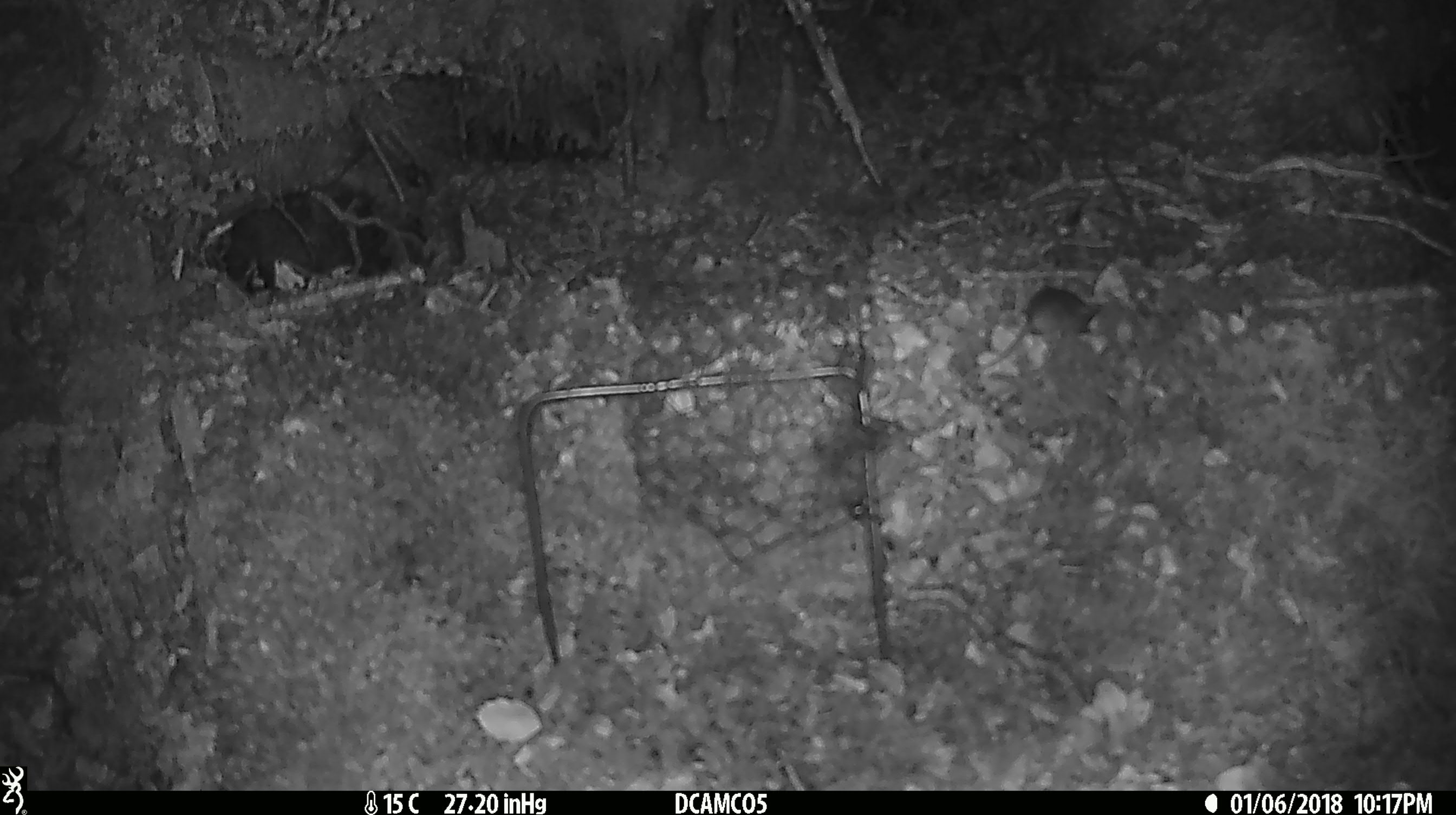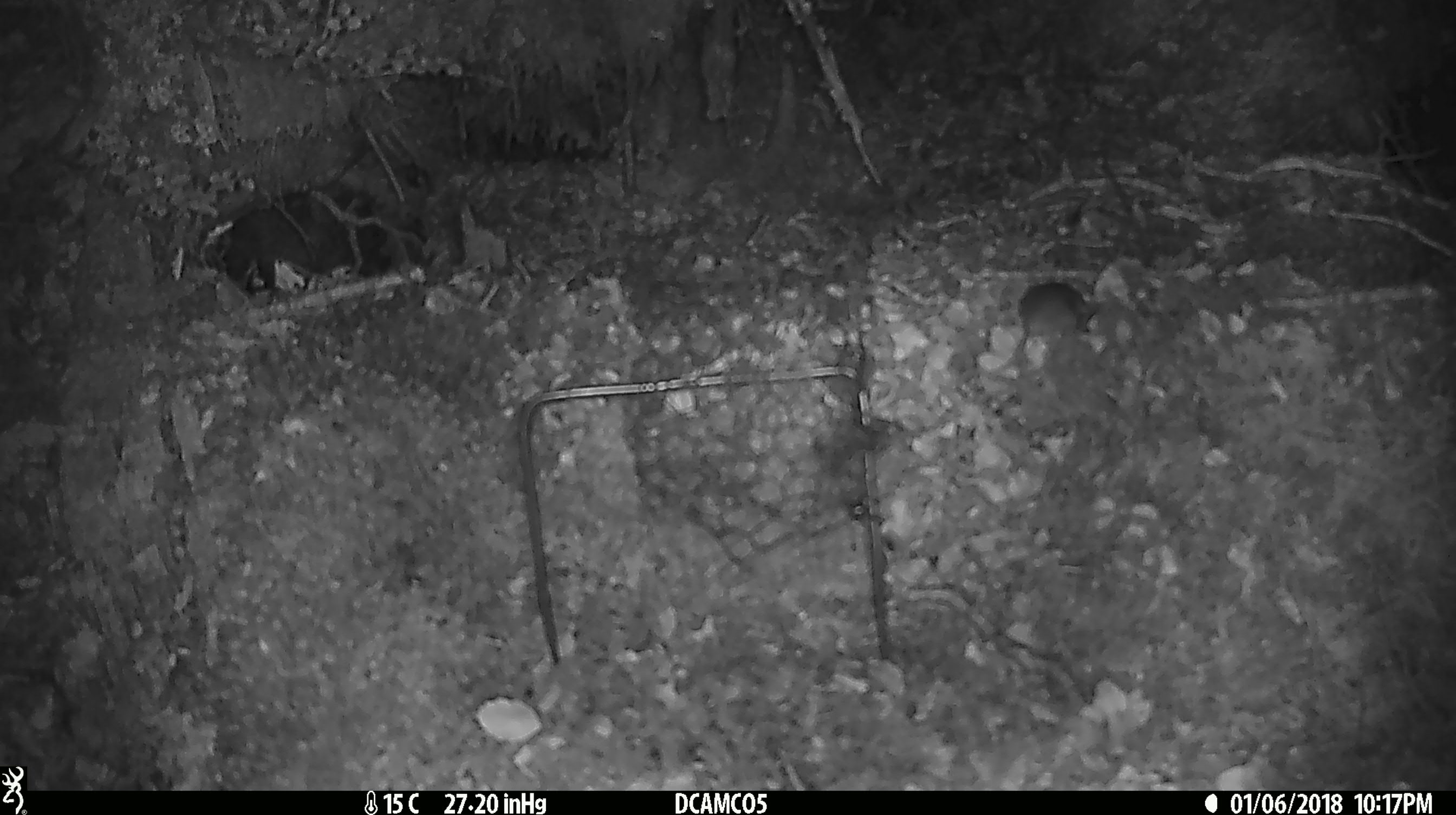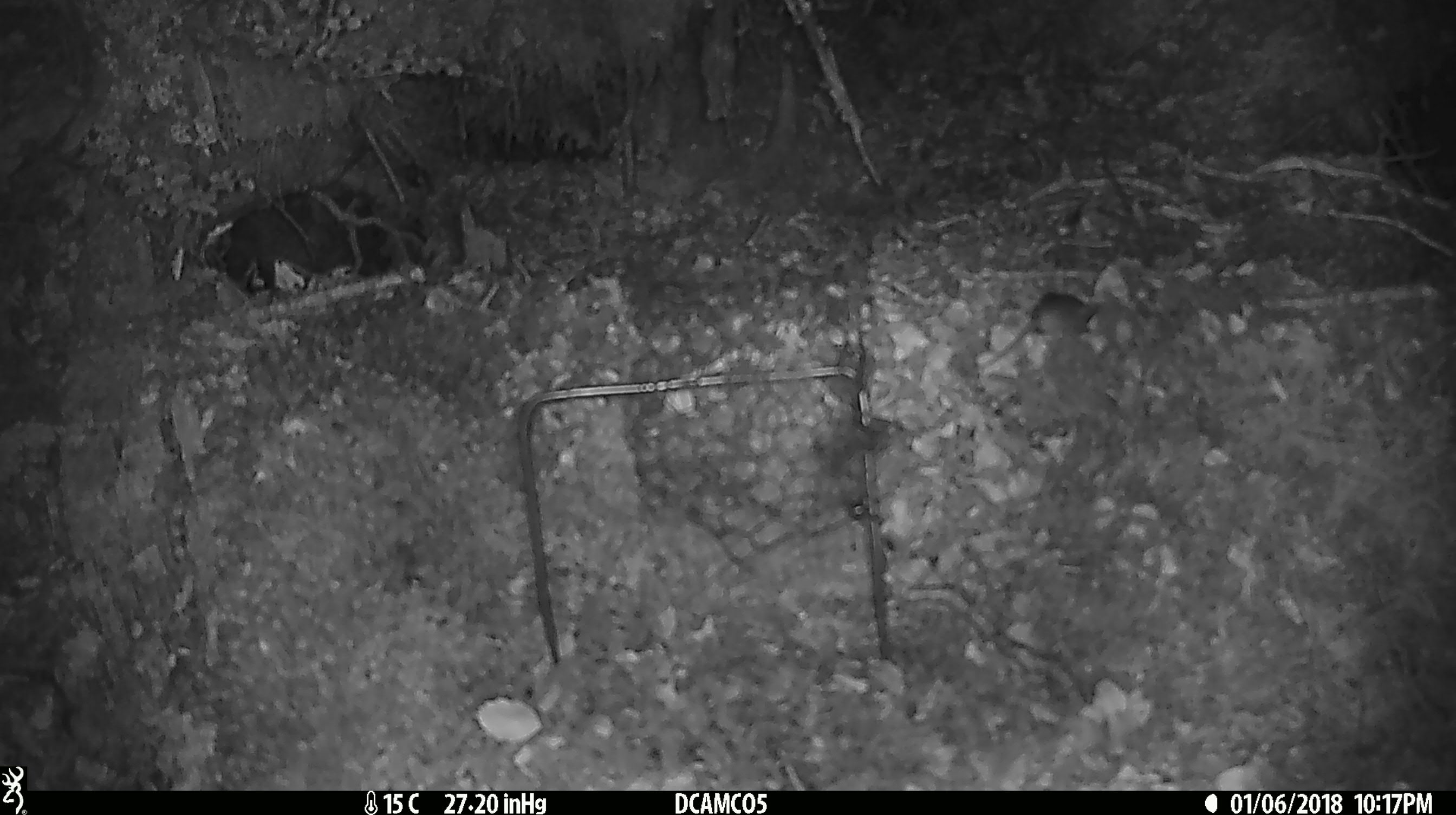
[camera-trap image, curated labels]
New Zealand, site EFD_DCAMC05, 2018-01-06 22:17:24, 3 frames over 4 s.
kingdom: Animalia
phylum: Chordata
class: Mammalia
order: Rodentia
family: Muridae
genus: Mus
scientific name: Mus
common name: mouse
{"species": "mouse (Mus)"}